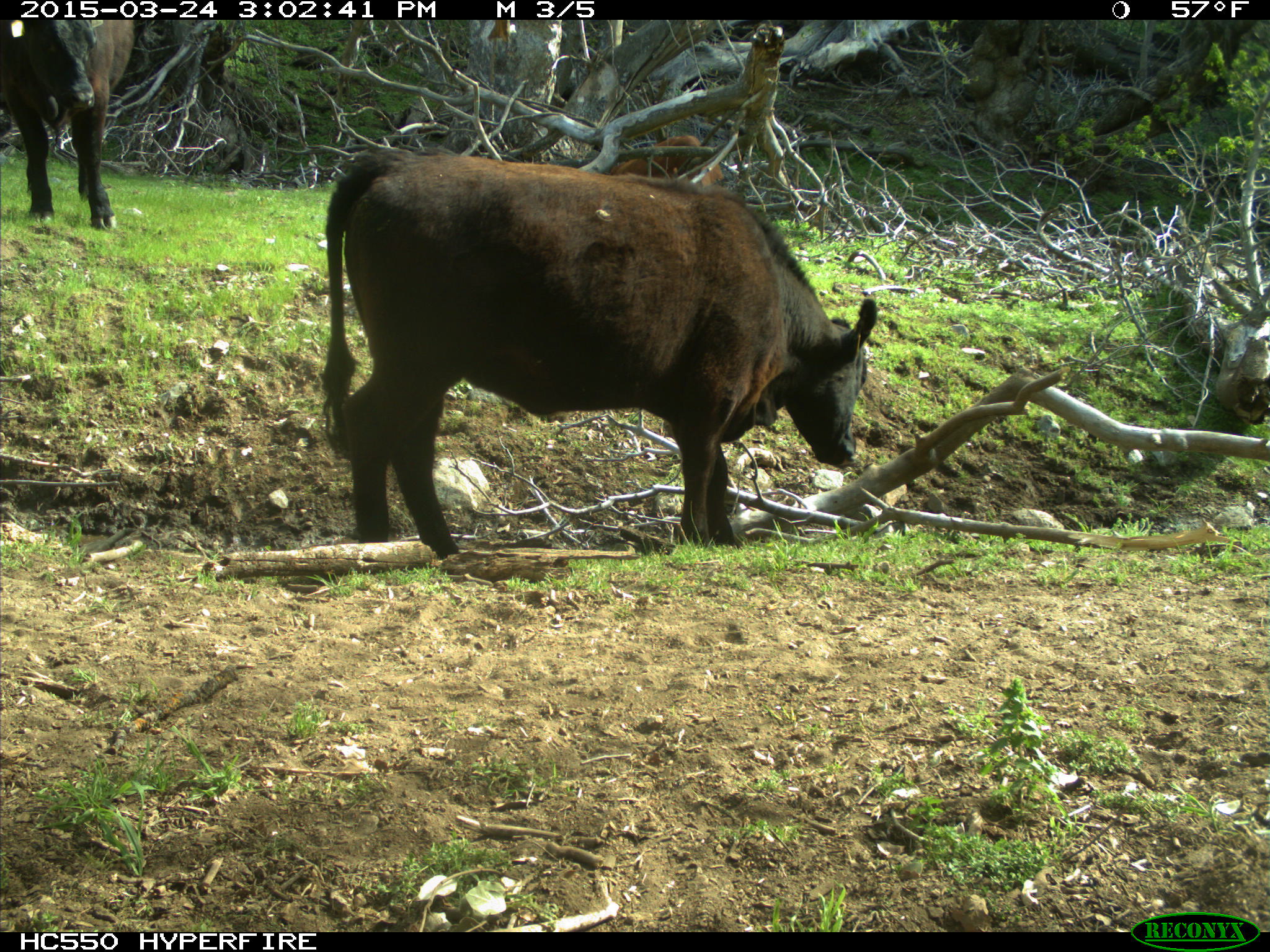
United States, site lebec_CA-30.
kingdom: Animalia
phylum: Chordata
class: Mammalia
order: Artiodactyla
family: Bovidae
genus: Bos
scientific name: Bos taurus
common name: domestic cow